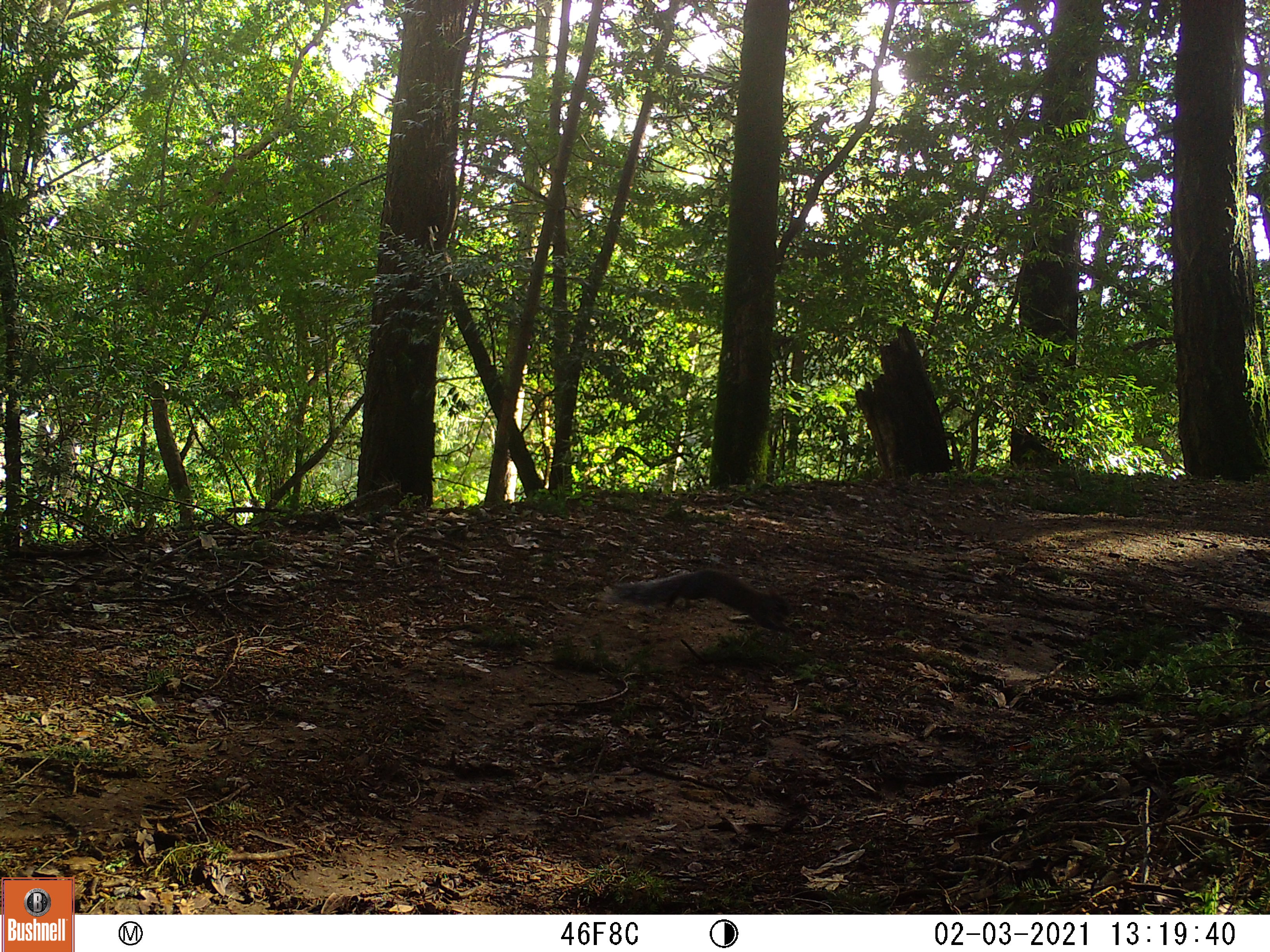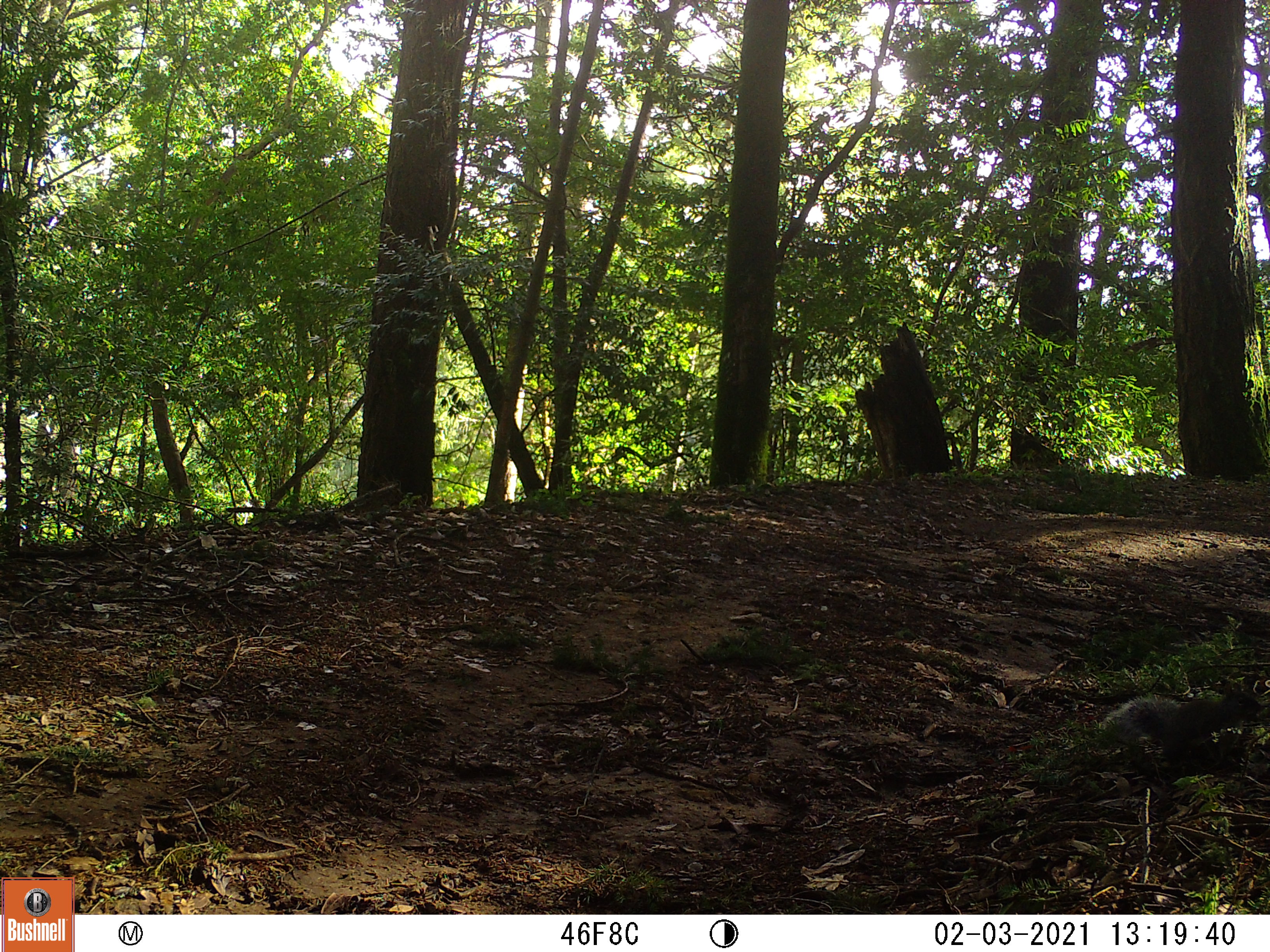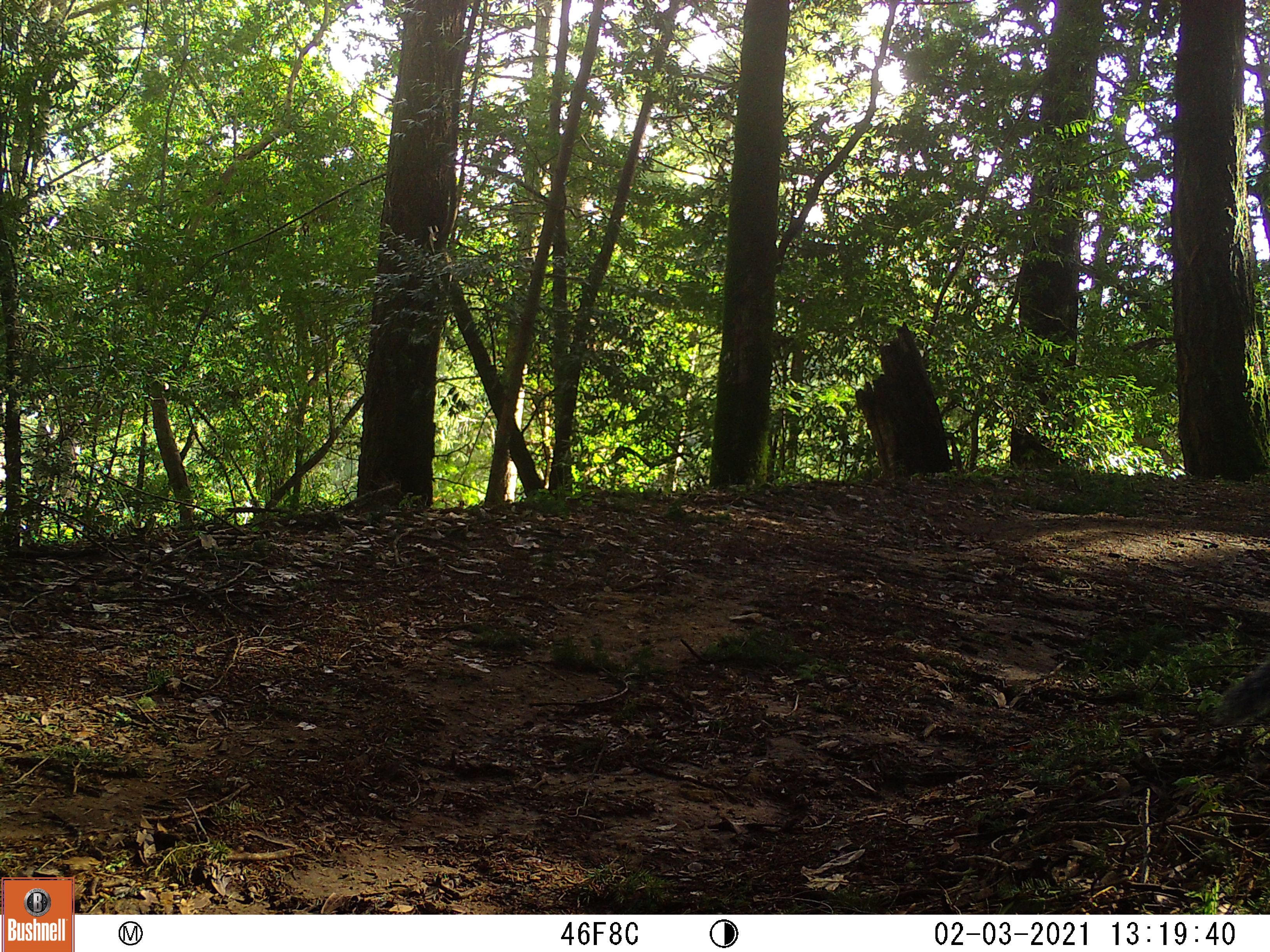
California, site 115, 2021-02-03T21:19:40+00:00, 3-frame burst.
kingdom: Animalia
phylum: Chordata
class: Mammalia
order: Rodentia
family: Sciuridae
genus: Sciurus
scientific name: Sciurus carolinensis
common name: eastern gray squirrel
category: eastern grey squirrel